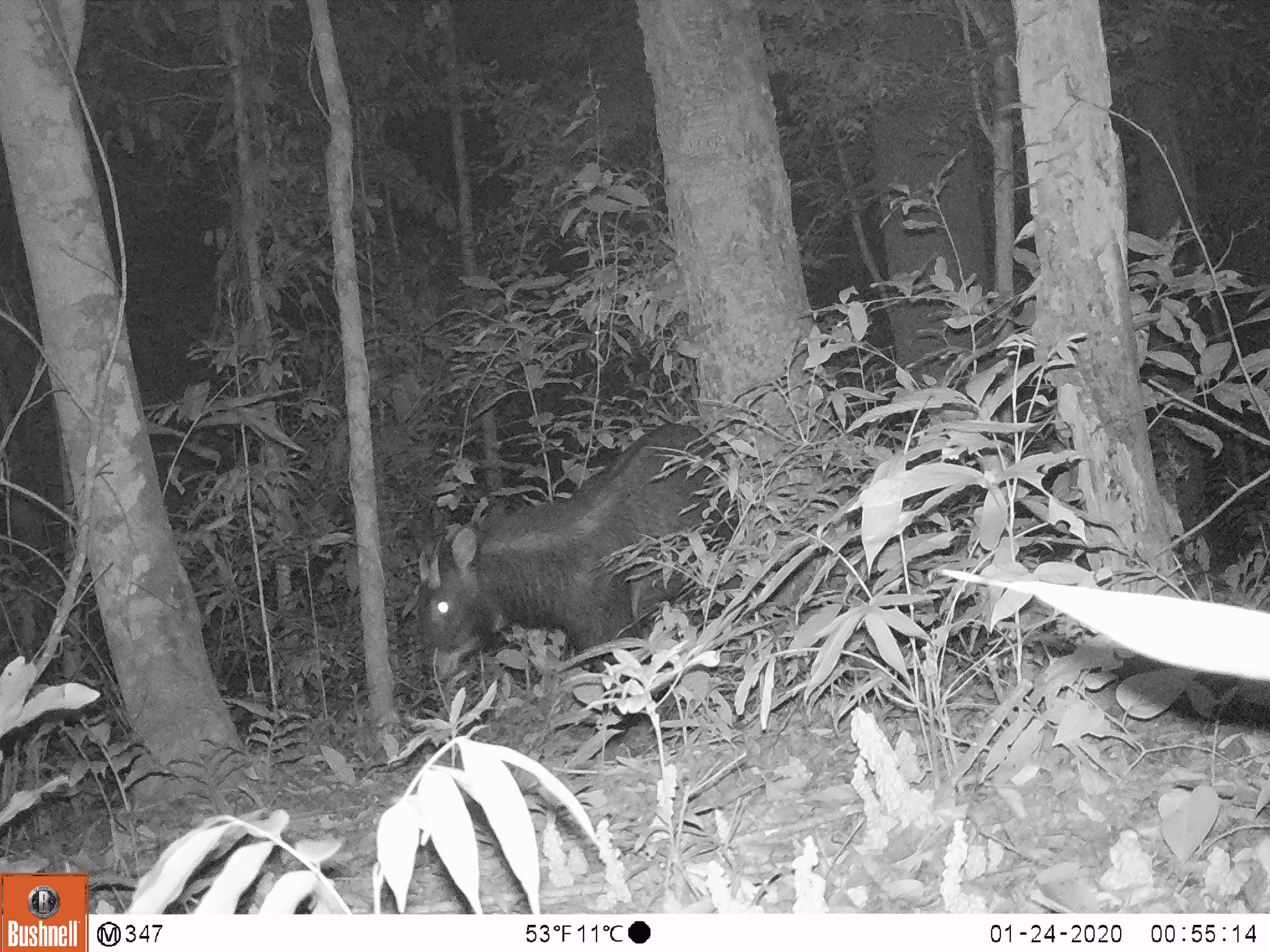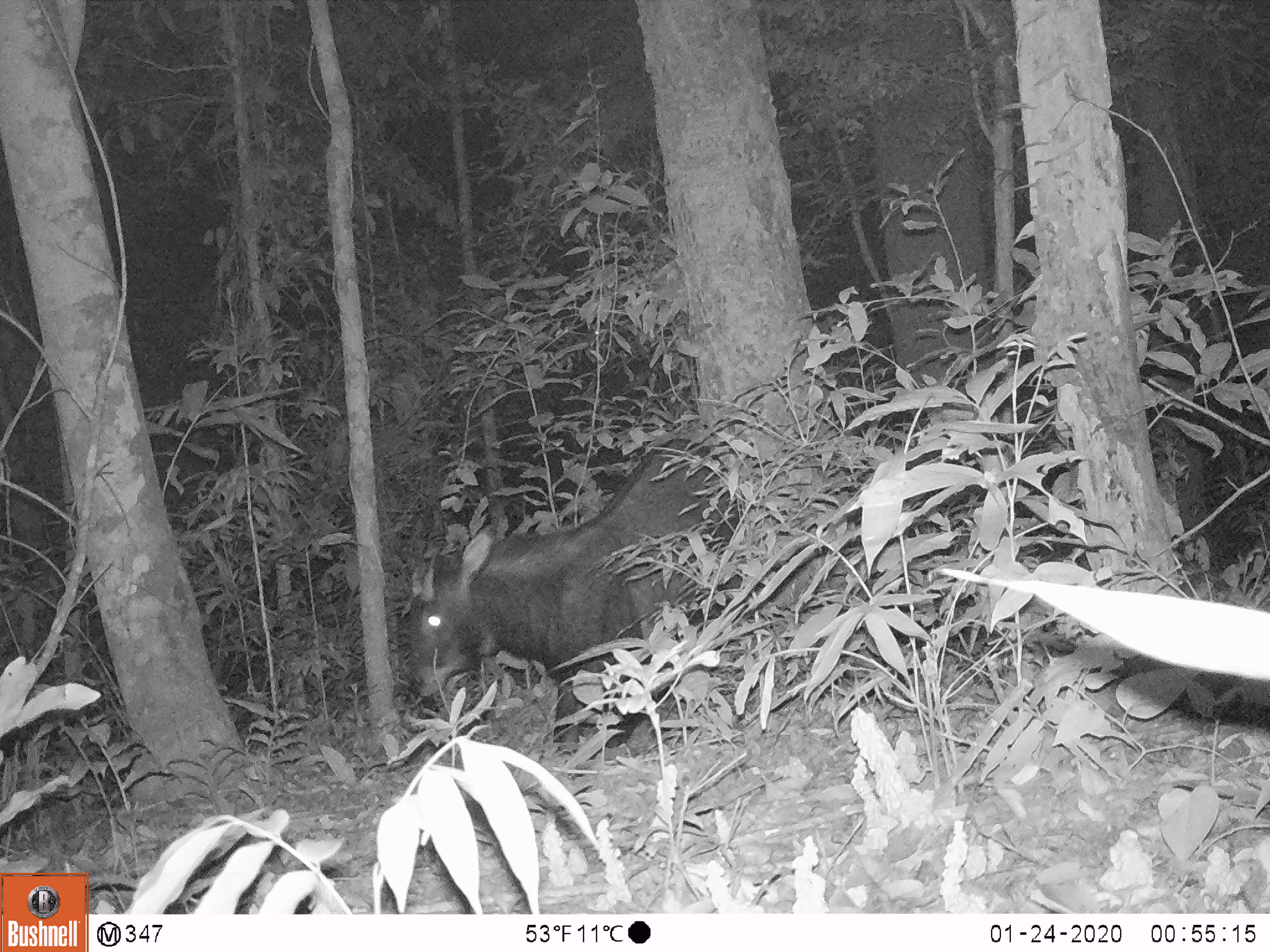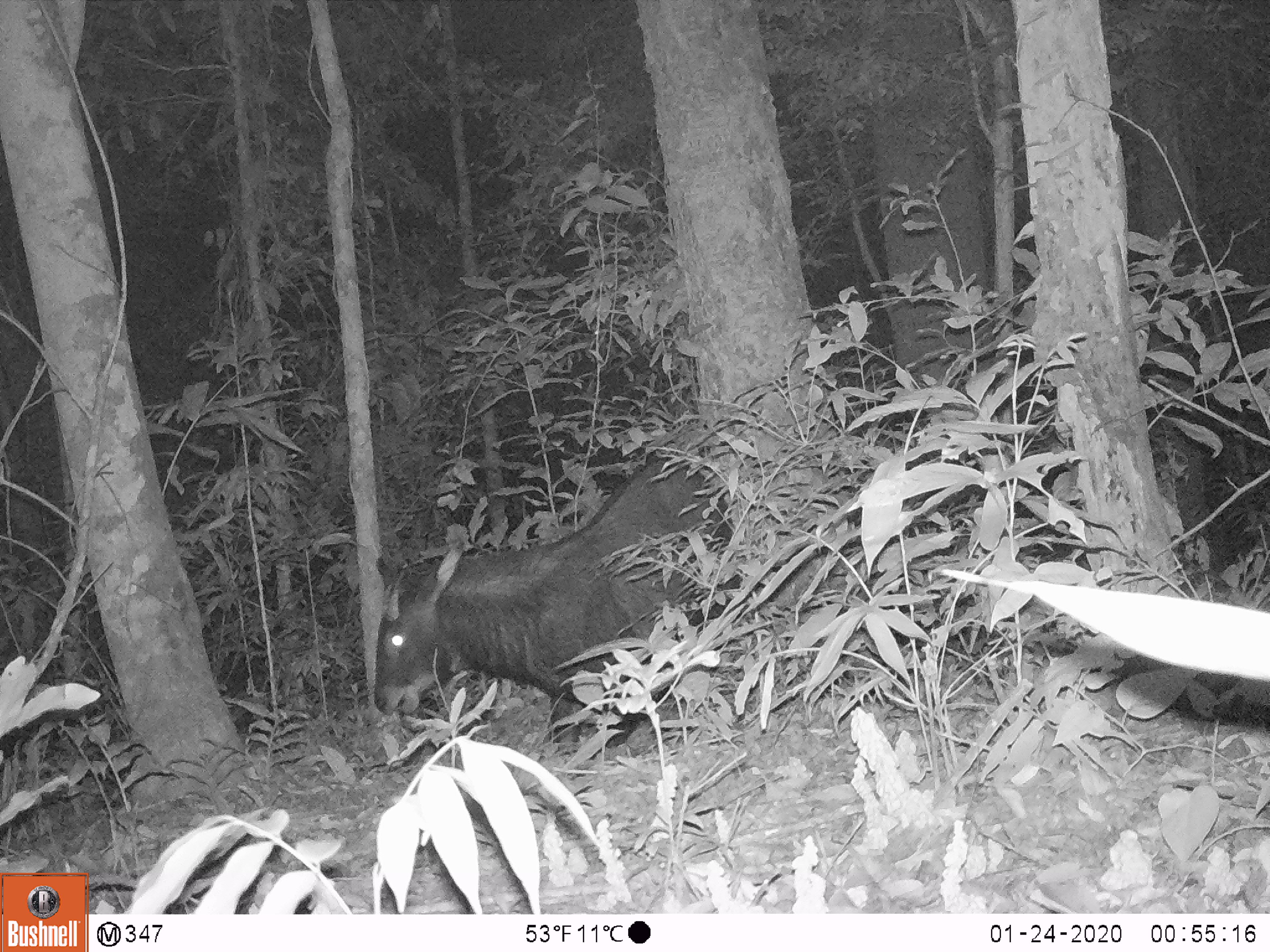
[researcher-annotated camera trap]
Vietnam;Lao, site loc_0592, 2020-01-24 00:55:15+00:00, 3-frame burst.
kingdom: Animalia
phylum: Chordata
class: Mammalia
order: Artiodactyla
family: Bovidae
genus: Capricornis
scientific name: Capricornis sumatraensis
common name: chinese serow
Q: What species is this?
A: Chinese serow (Capricornis sumatraensis).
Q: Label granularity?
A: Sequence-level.